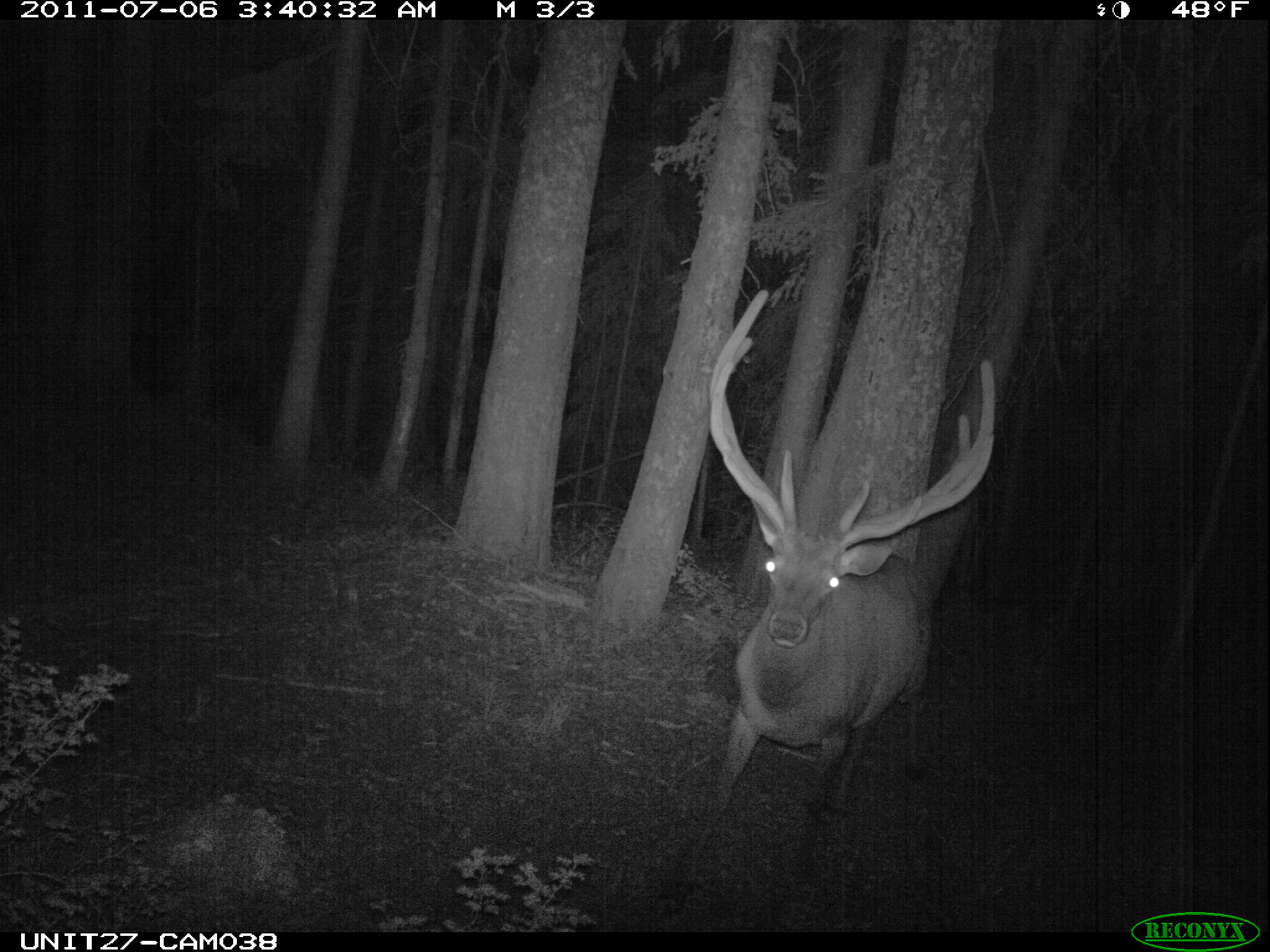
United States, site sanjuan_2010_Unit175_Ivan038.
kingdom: Animalia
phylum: Chordata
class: Mammalia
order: Artiodactyla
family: Cervidae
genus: Cervus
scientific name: Cervus elaphus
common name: red deer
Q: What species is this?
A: Cervus elaphus (red deer).